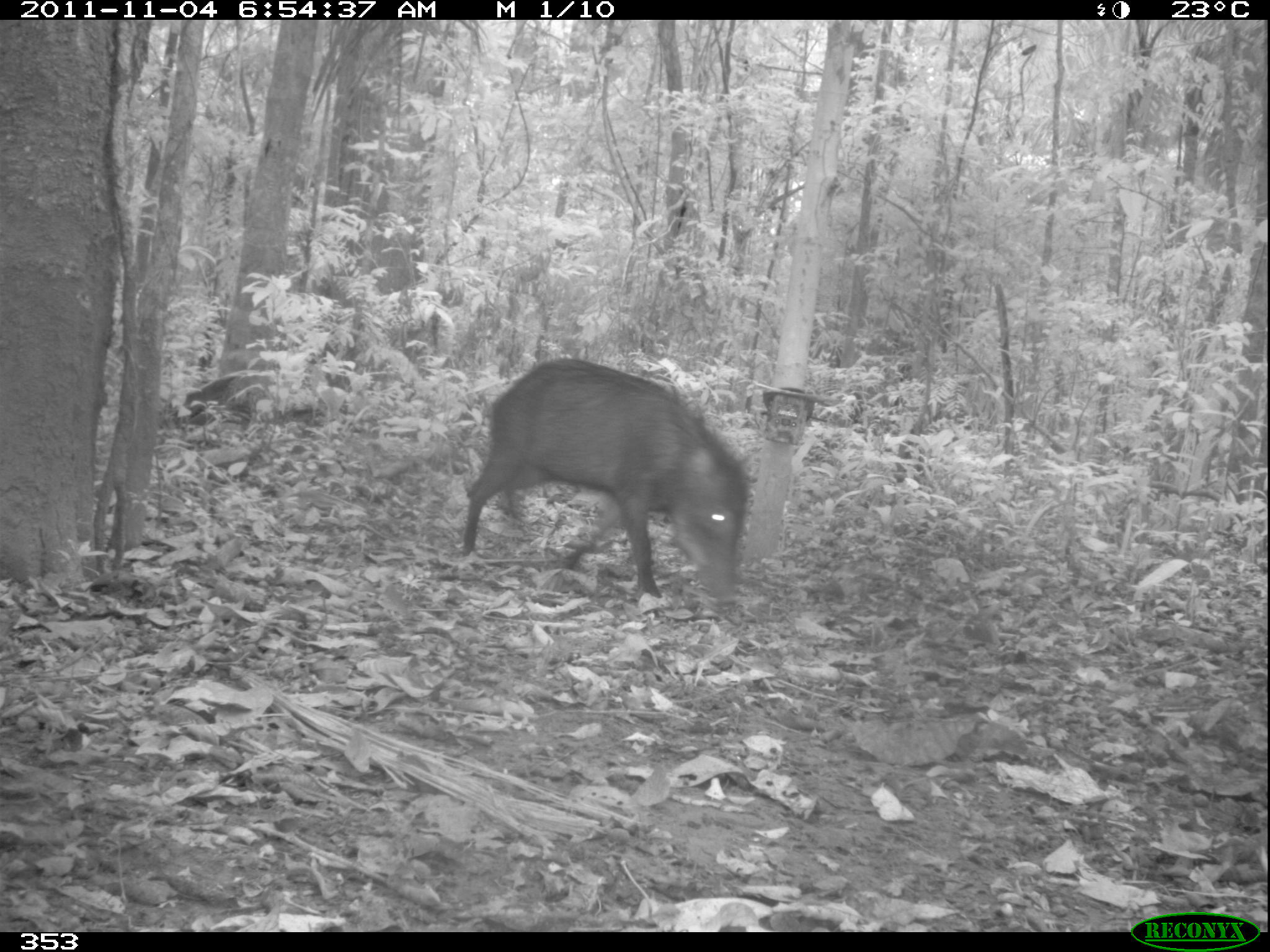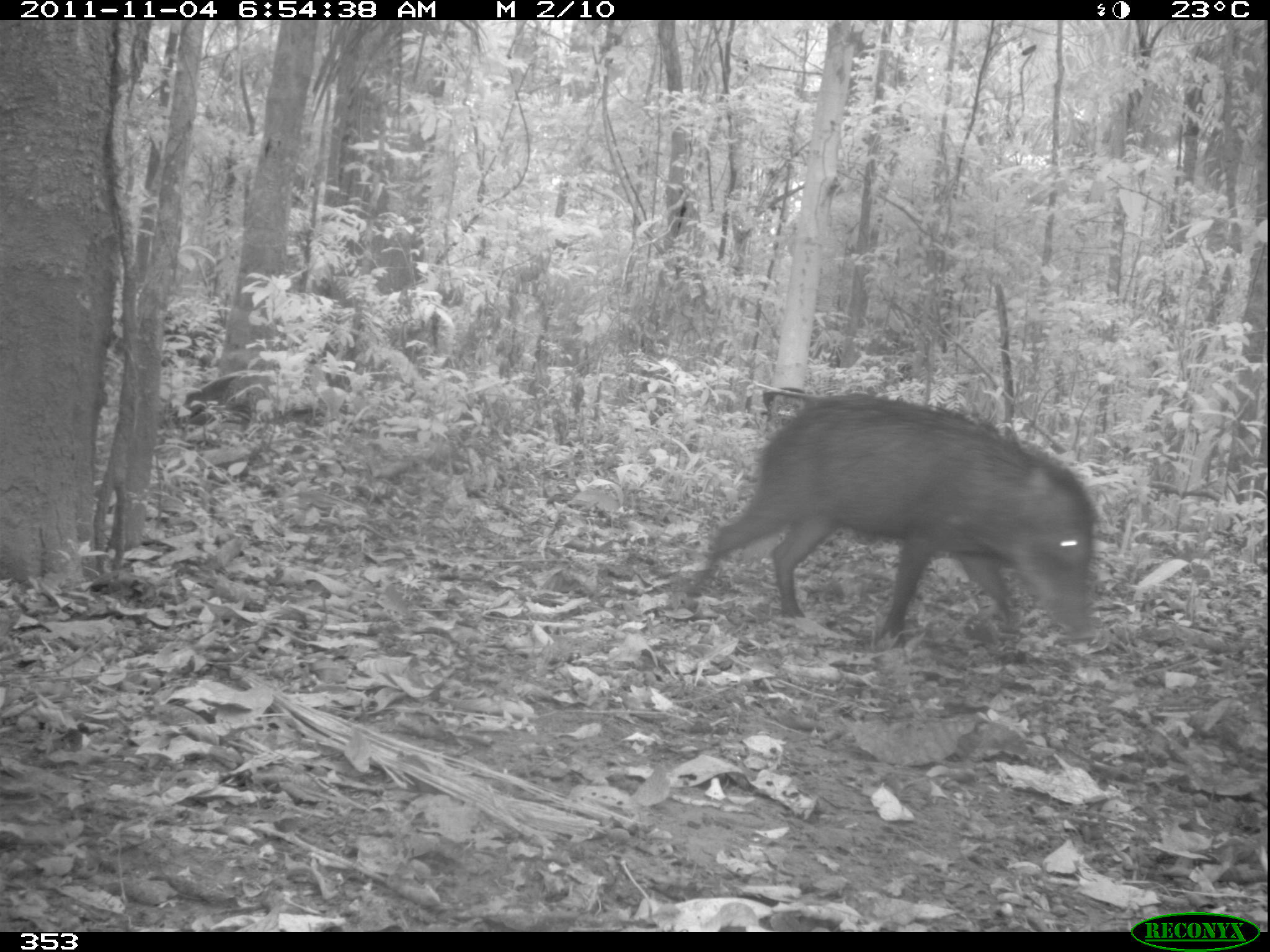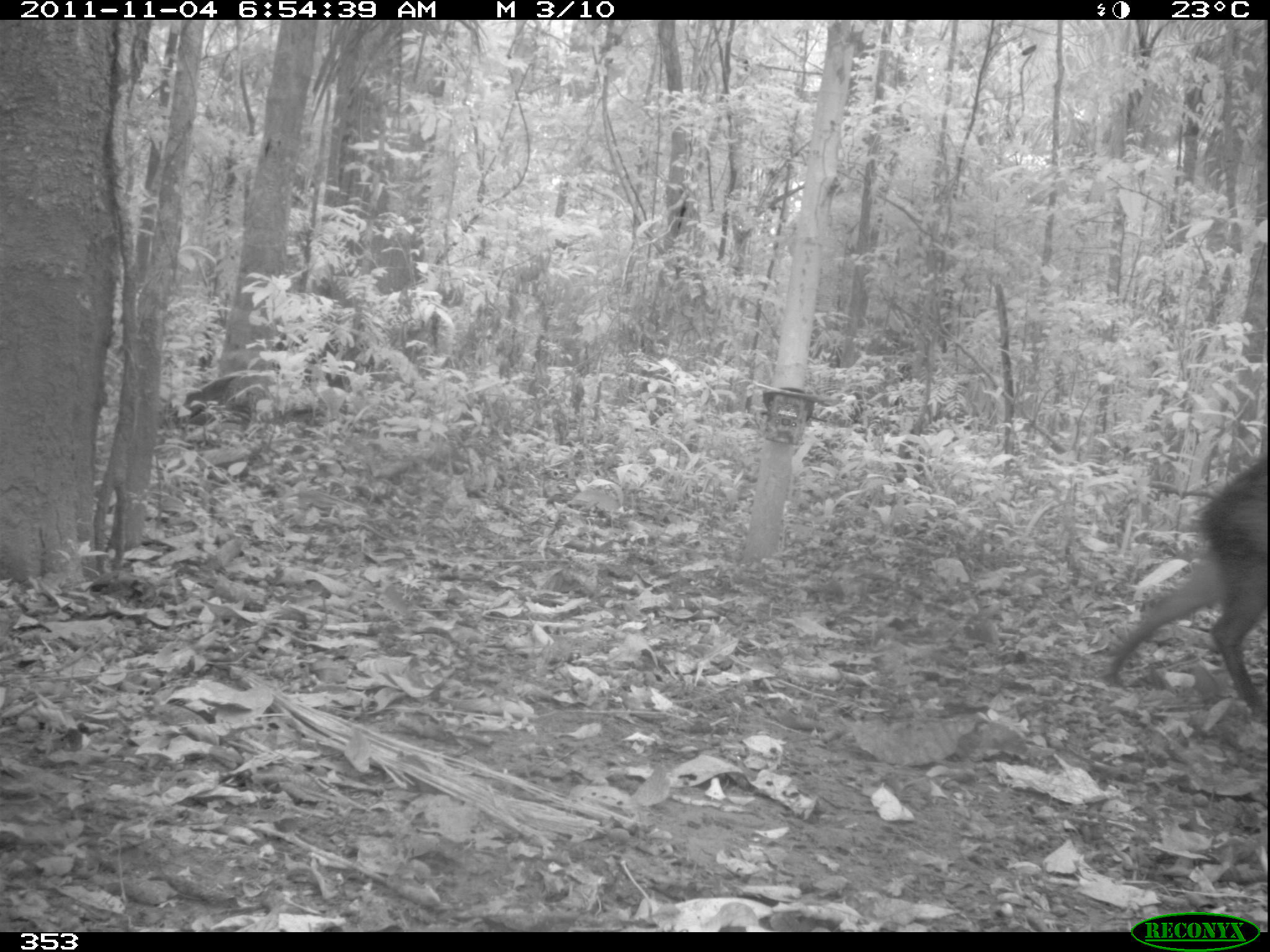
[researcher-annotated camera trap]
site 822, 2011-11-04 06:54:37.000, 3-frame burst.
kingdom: Animalia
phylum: Chordata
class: Mammalia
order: Artiodactyla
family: Tayassuidae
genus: Tayassu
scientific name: Tayassu pecari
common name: white-lipped peccary